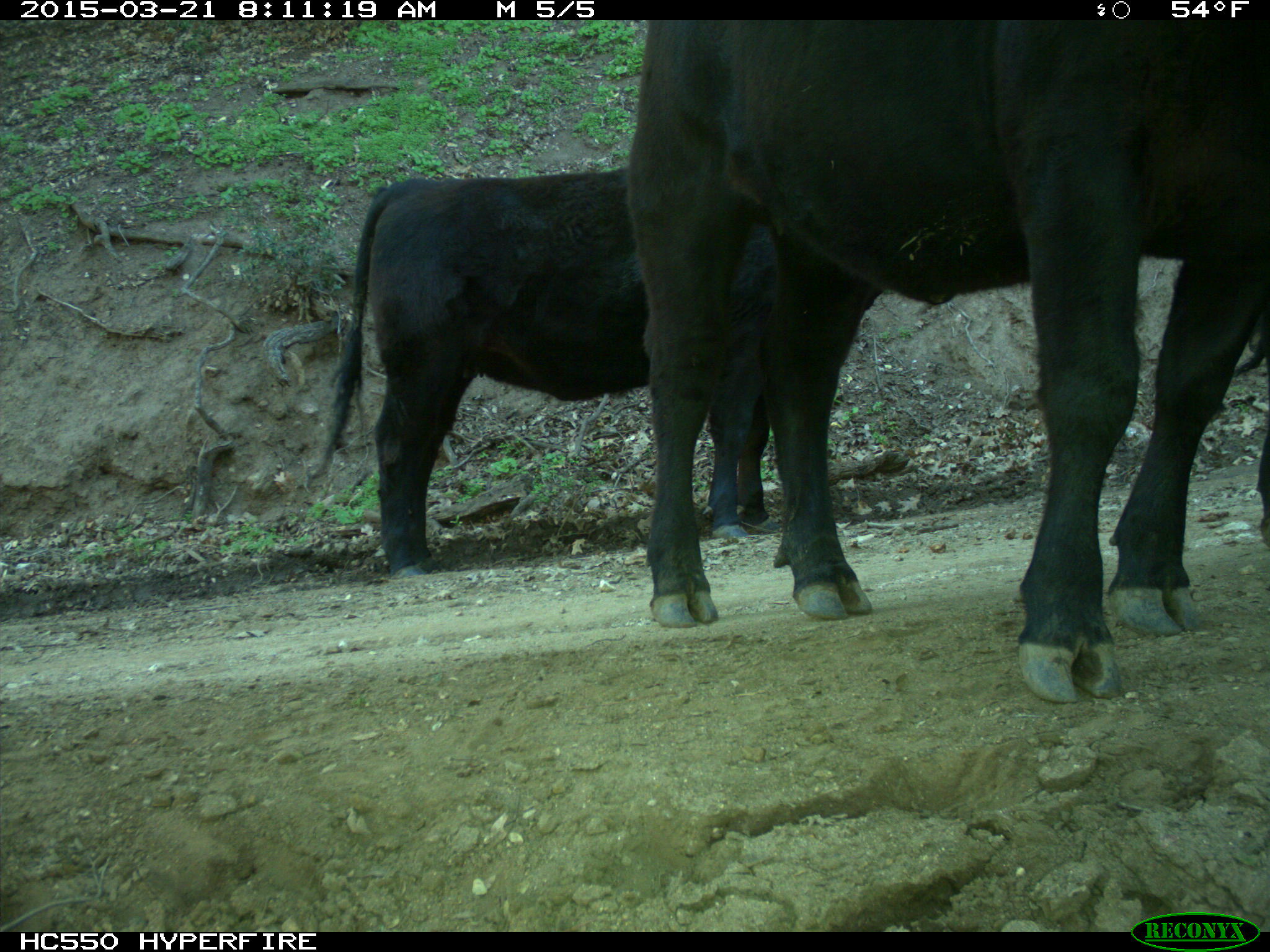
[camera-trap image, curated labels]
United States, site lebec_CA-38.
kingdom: Animalia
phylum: Chordata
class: Mammalia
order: Artiodactyla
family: Bovidae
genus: Bos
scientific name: Bos taurus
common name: domestic cow